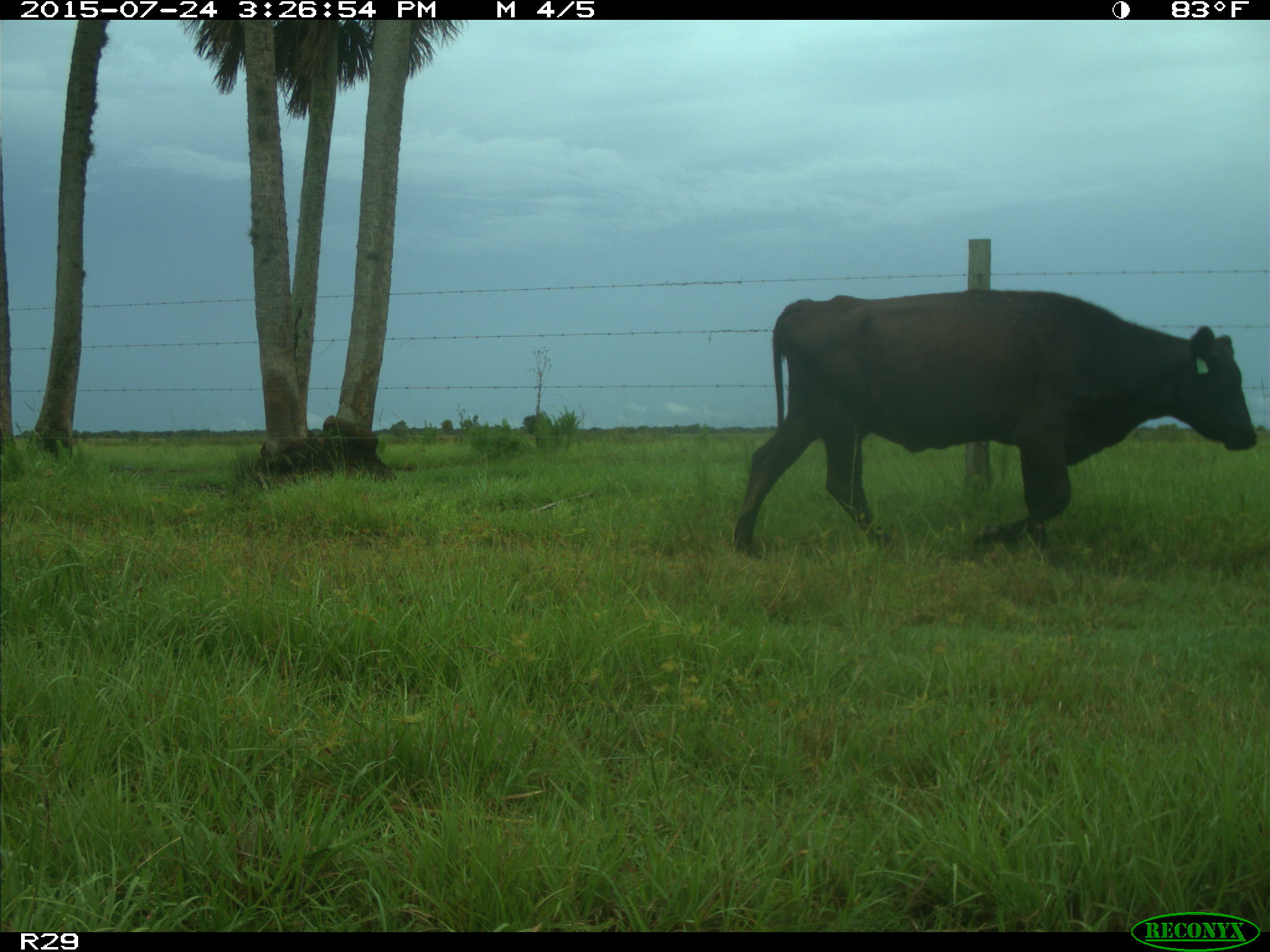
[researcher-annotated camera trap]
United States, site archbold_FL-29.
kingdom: Animalia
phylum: Chordata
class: Mammalia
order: Artiodactyla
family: Bovidae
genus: Bos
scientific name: Bos taurus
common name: domestic cow